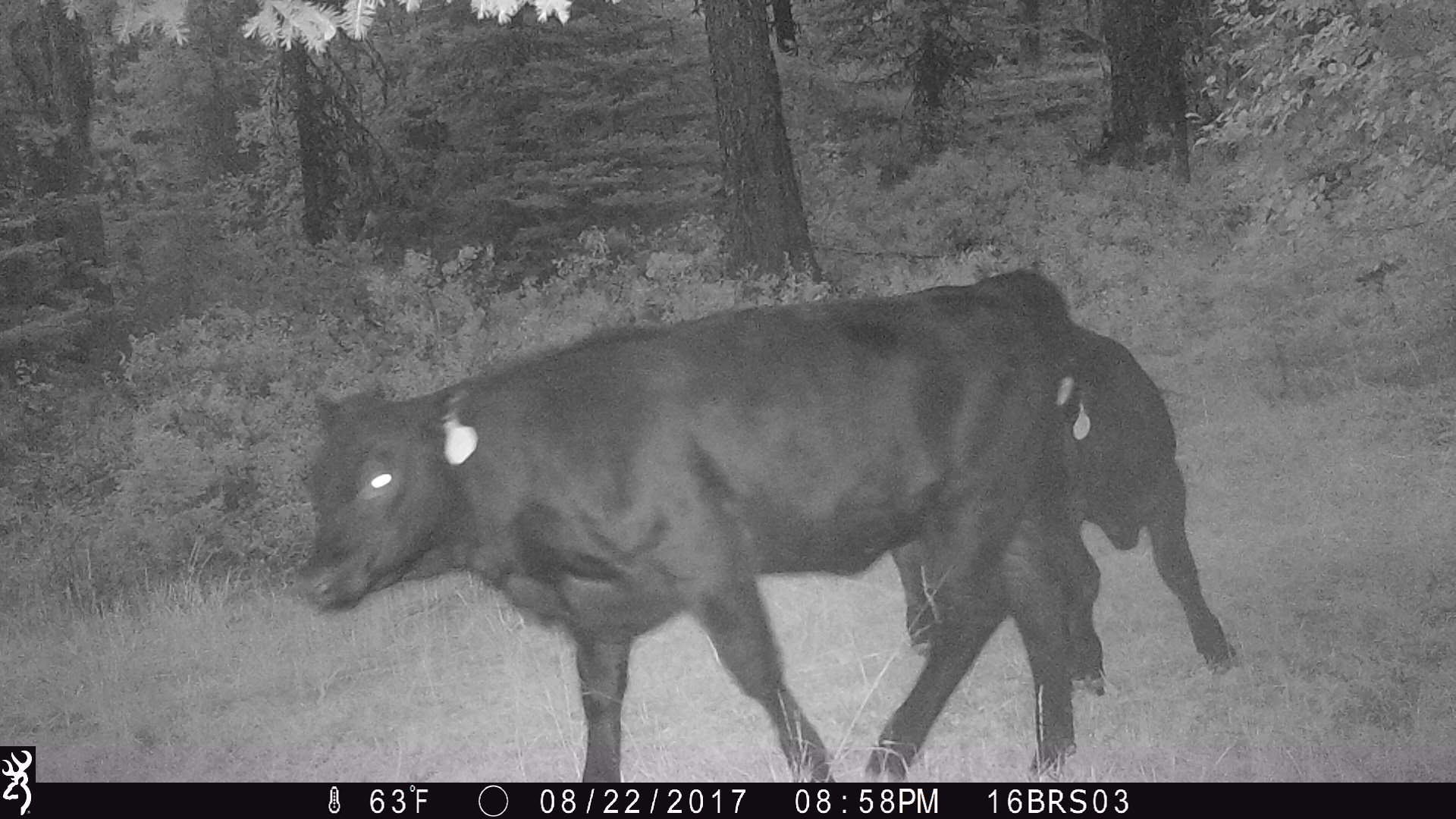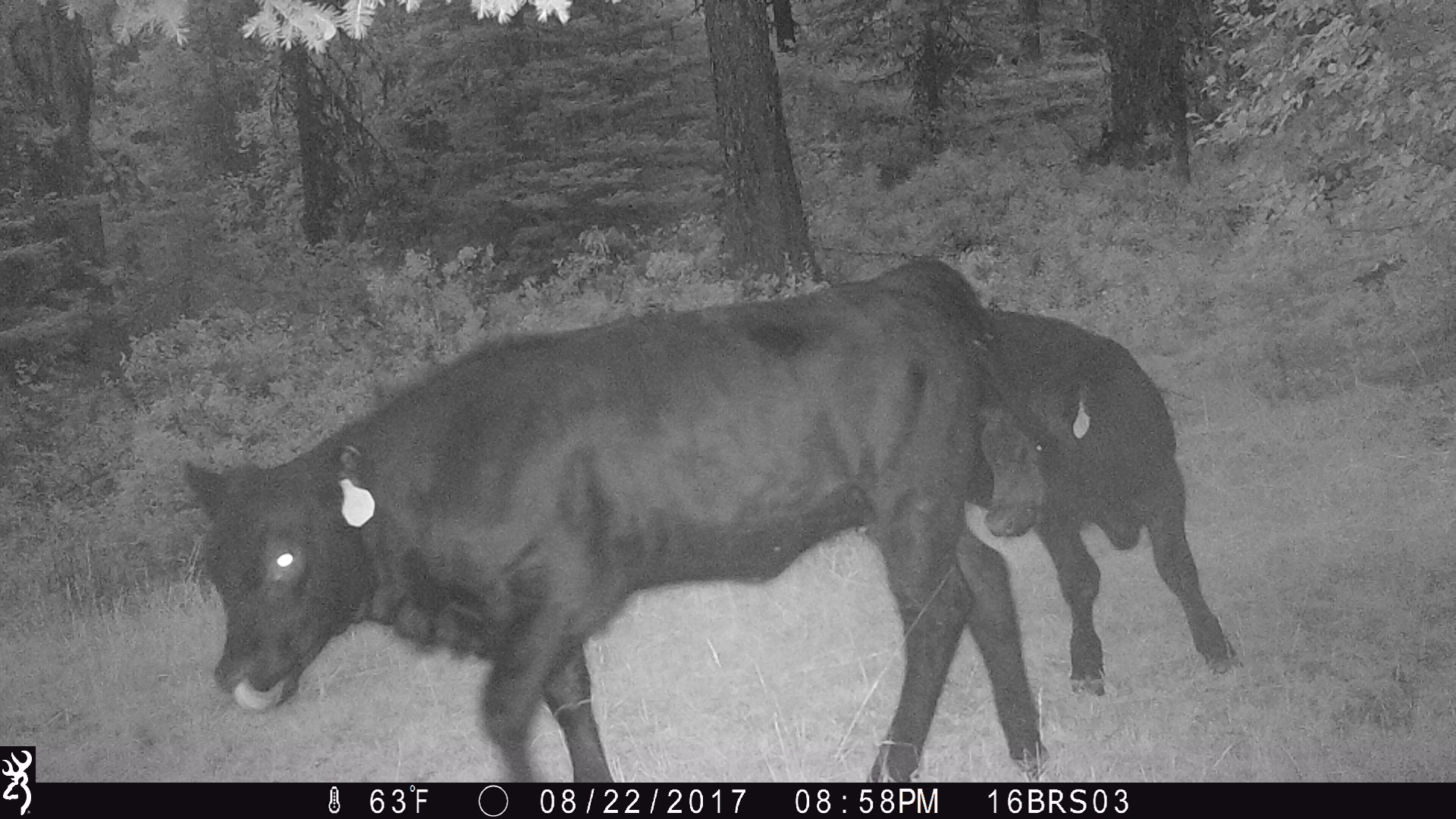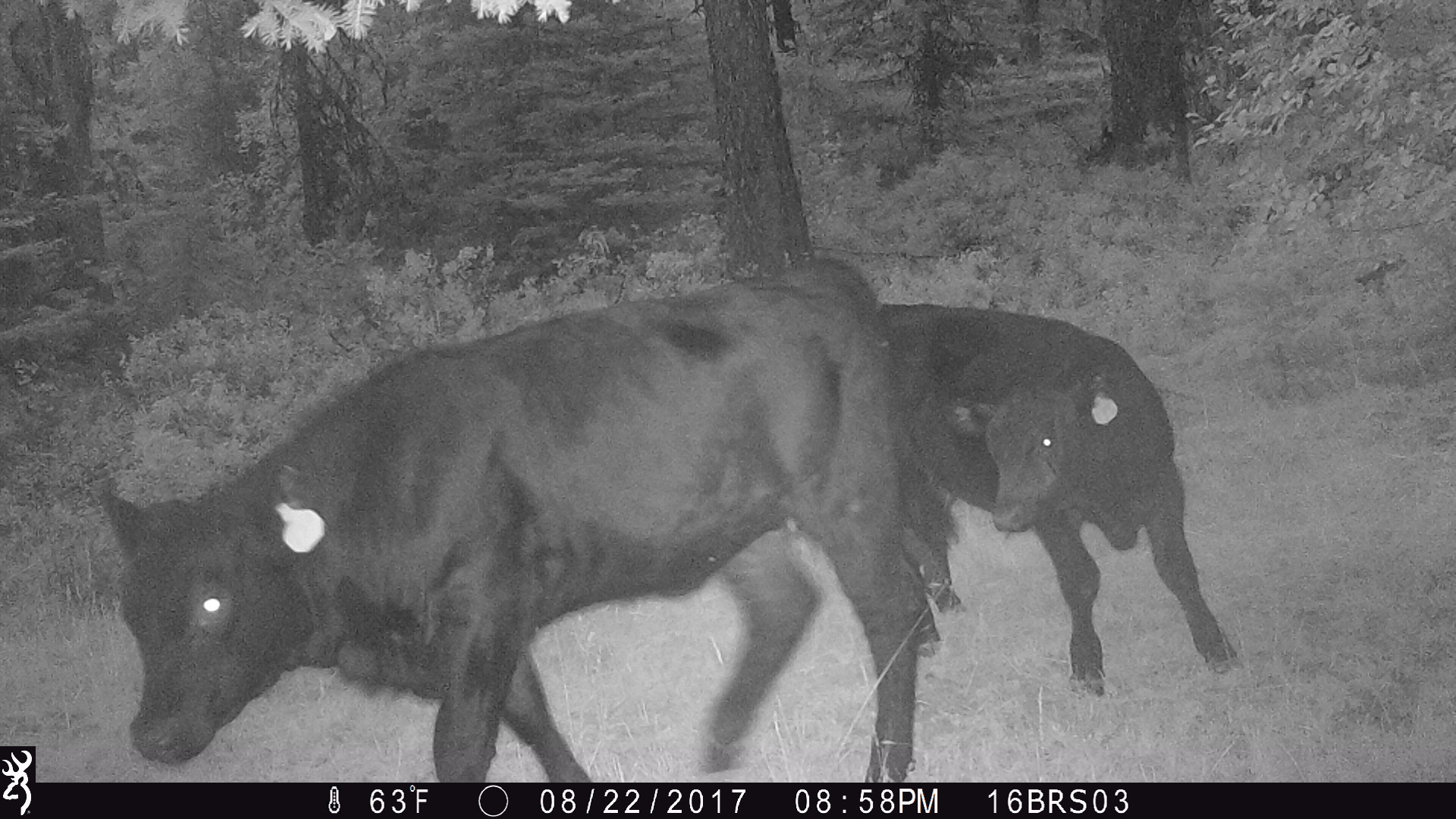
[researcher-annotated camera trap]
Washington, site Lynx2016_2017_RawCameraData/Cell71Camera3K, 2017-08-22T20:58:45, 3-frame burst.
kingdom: Animalia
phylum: Chordata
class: Mammalia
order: Artiodactyla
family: Bovidae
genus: Bos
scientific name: Bos taurus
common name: domestic cattle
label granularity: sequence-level